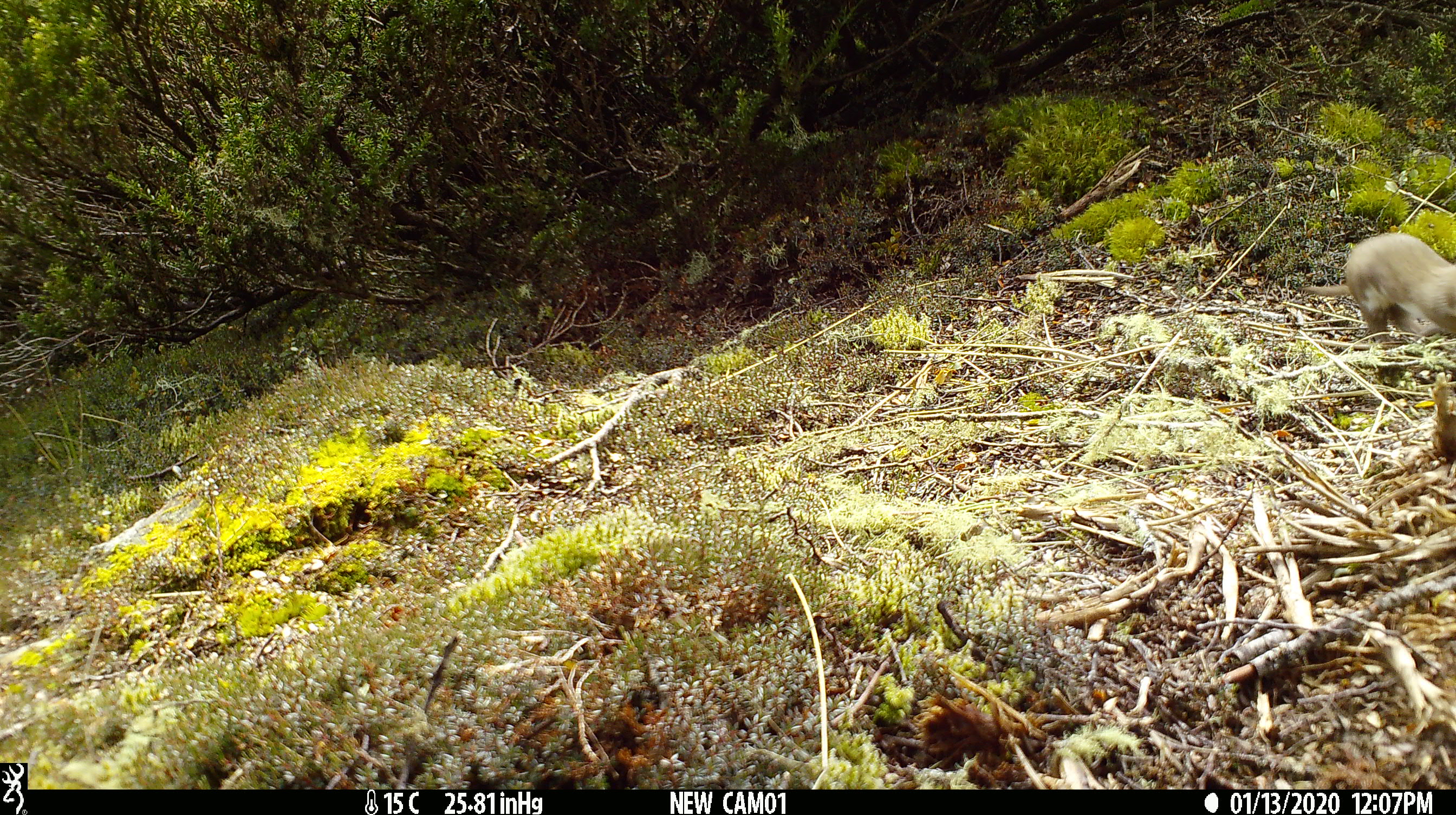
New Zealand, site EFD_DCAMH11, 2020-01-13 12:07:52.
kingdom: Animalia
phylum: Chordata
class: Mammalia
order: Carnivora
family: Mustelidae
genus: Mustela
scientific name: Mustela nivalis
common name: least weasel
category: weasel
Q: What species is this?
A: Weasel (least weasel) (Mustela nivalis).